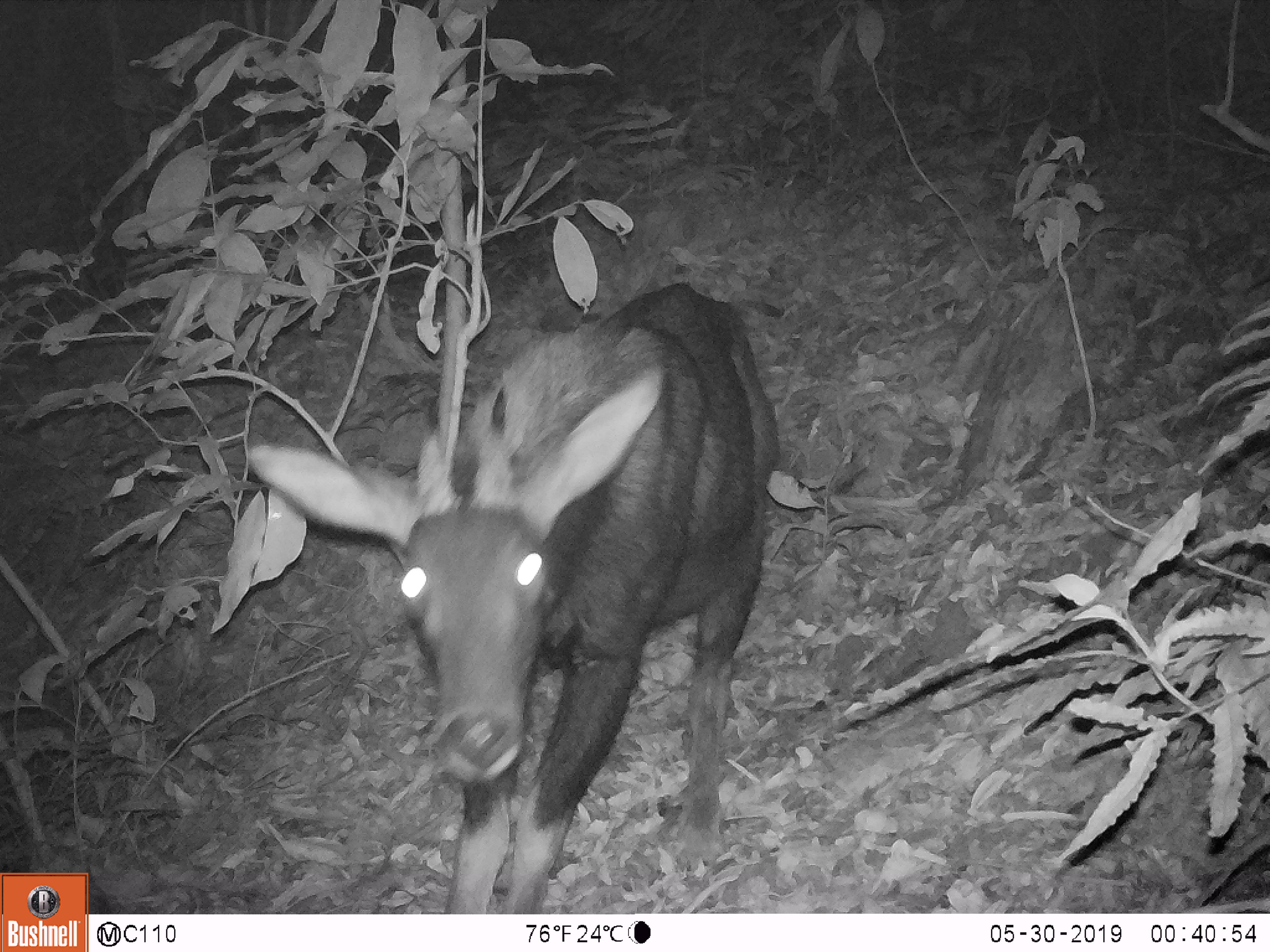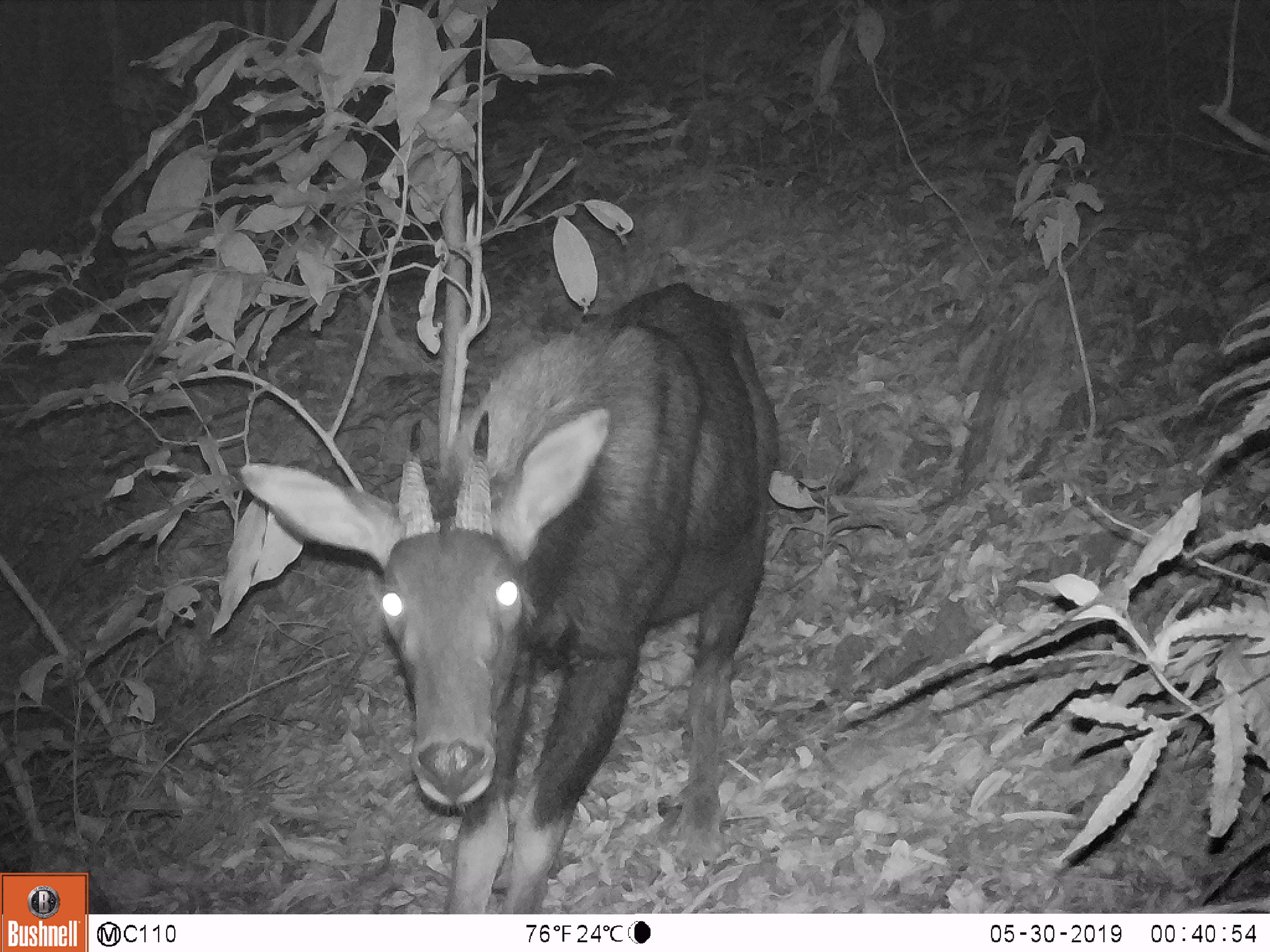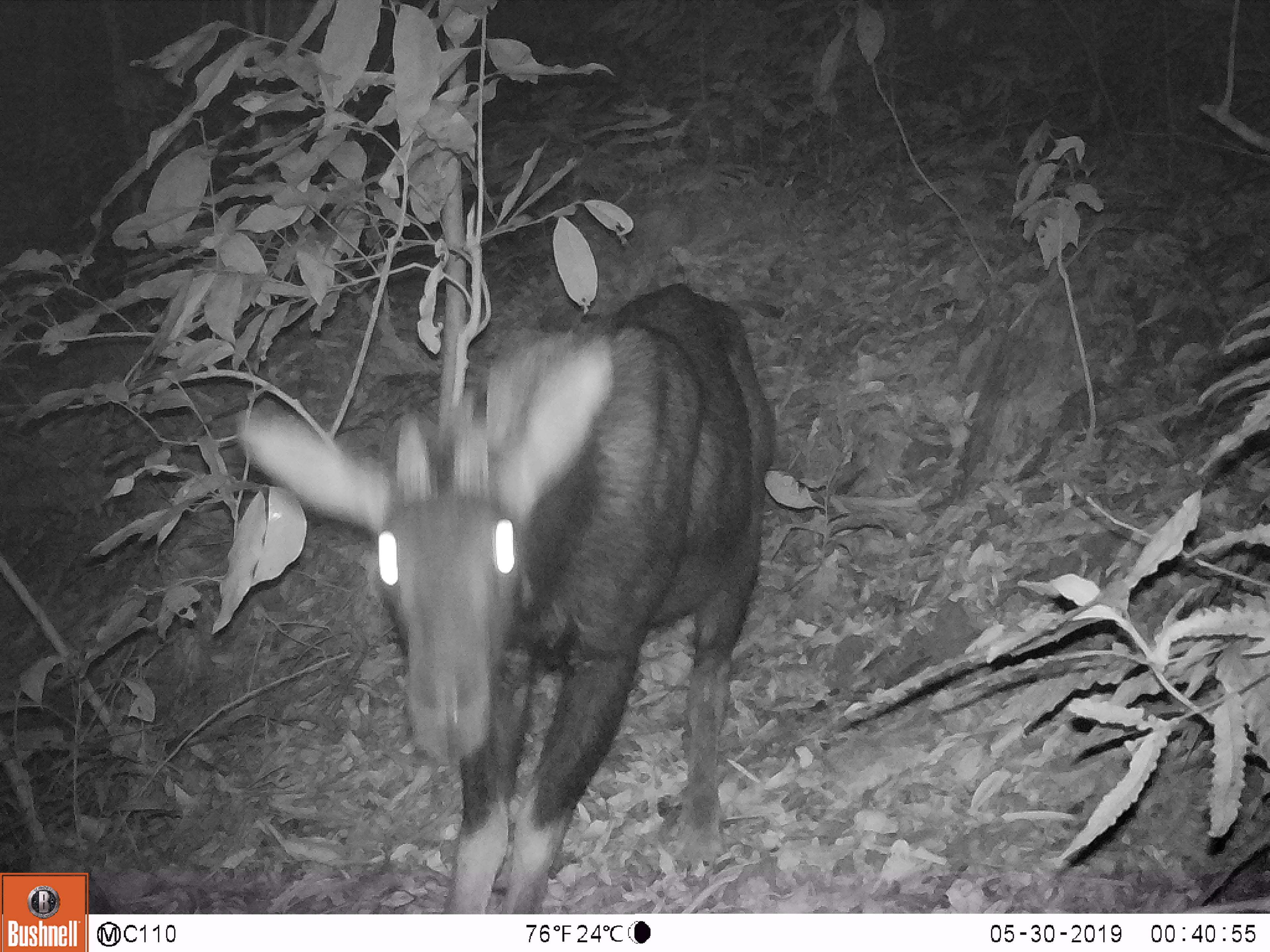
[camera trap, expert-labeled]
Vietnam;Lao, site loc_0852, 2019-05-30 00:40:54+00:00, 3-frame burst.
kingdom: Animalia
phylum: Chordata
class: Mammalia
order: Artiodactyla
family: Bovidae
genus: Capricornis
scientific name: Capricornis sumatraensis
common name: chinese serow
Chinese serow (Capricornis sumatraensis). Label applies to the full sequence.